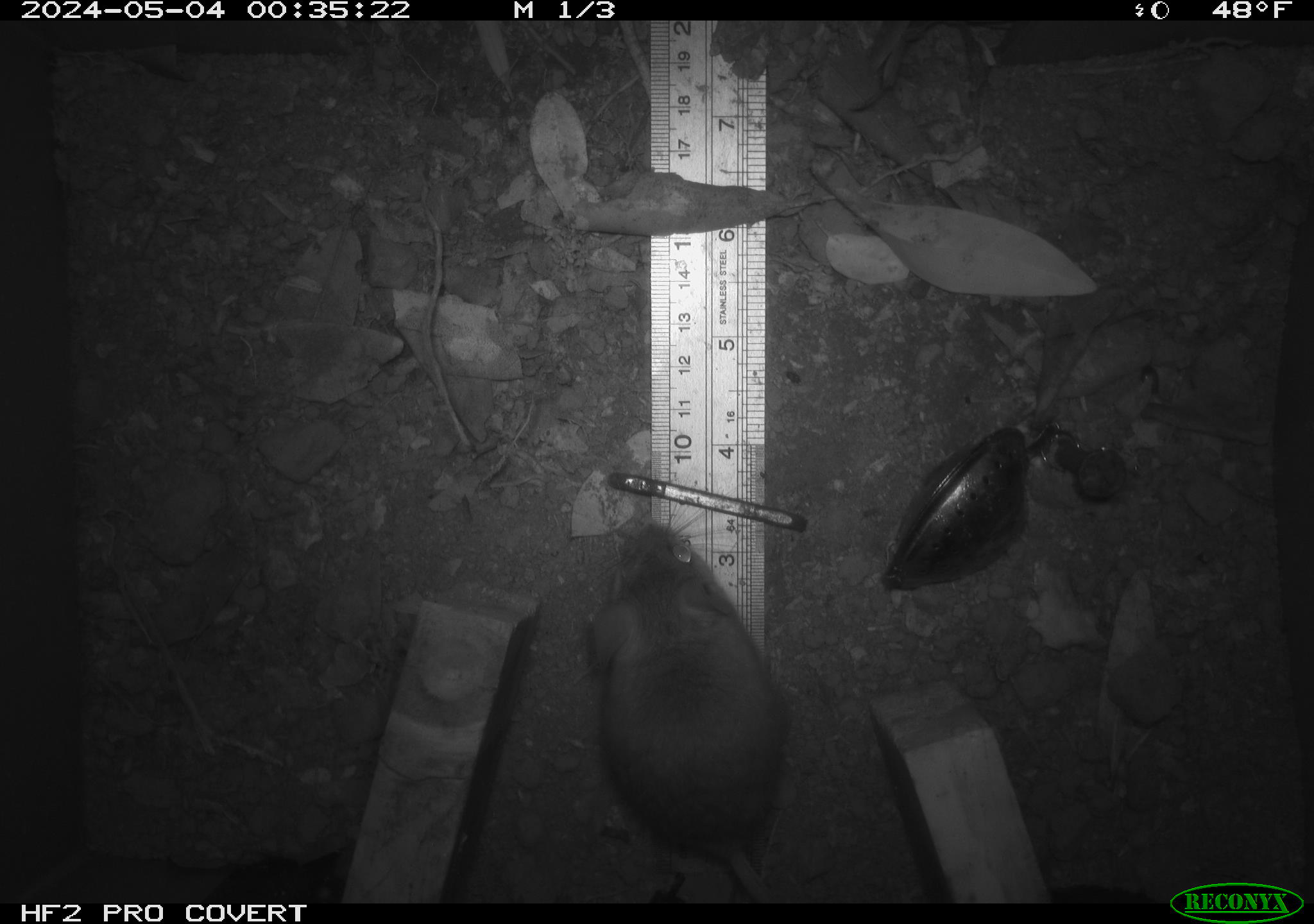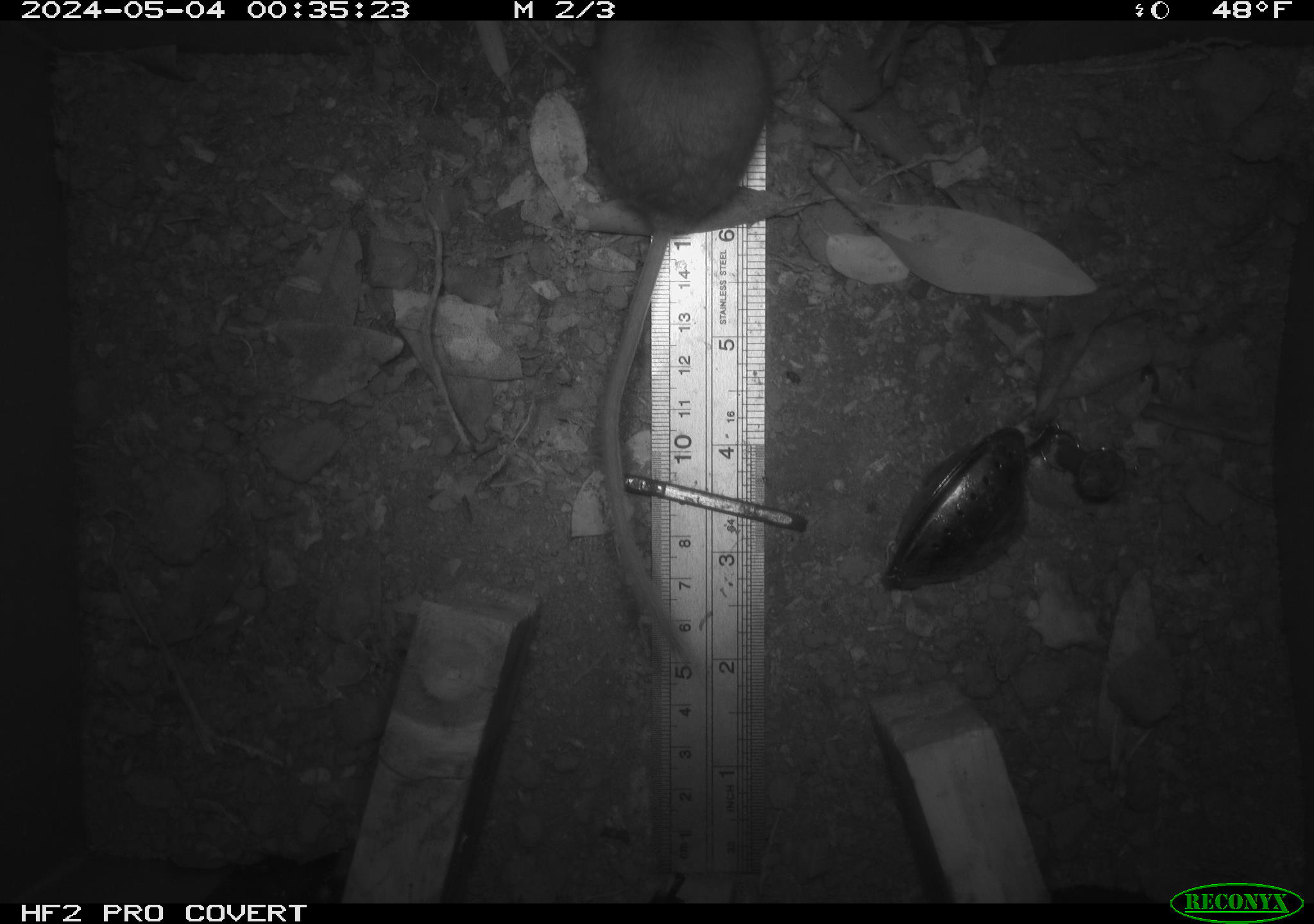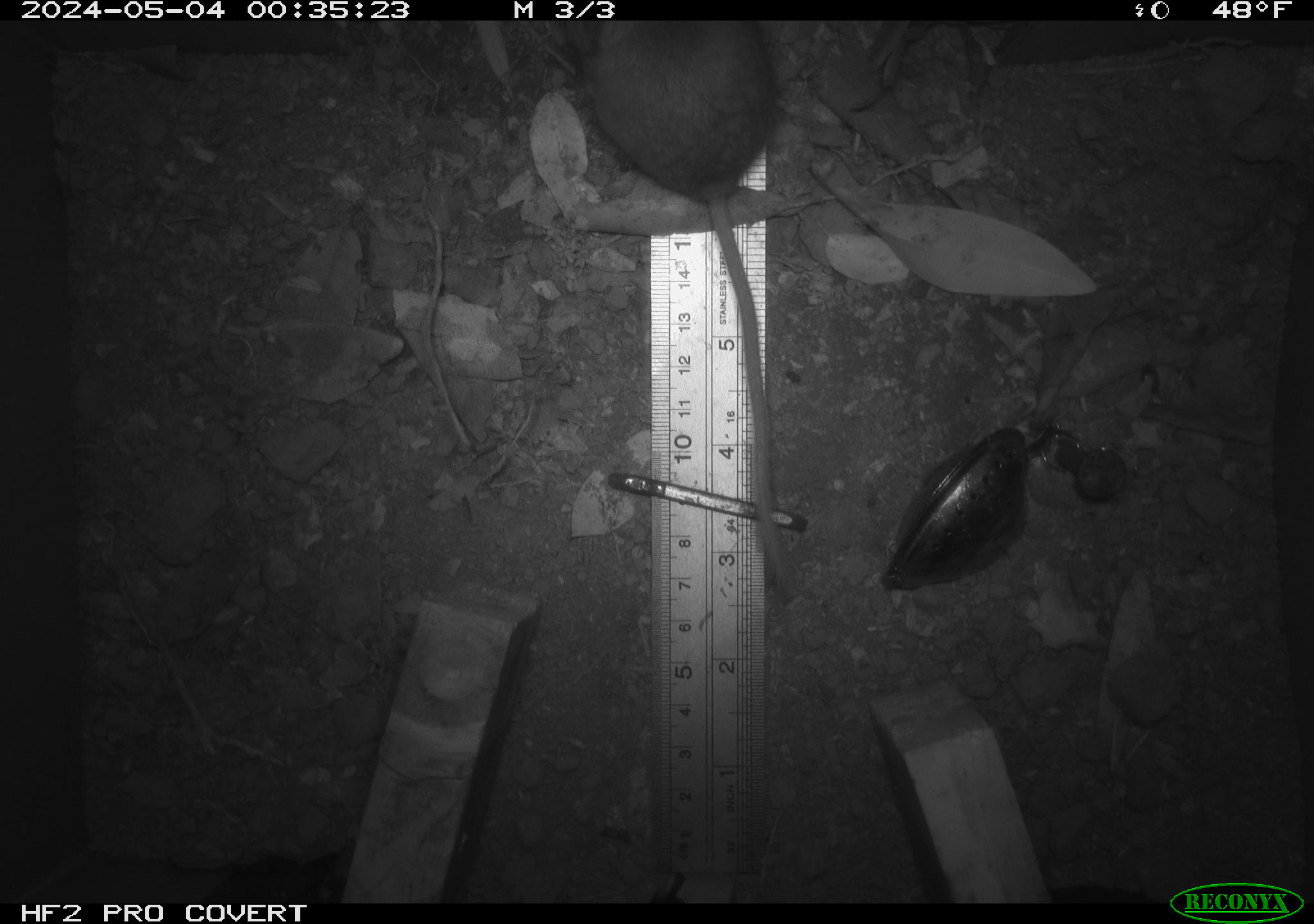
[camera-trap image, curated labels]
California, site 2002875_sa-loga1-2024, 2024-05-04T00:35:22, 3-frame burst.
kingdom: Animalia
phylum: Chordata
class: Mammalia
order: Rodentia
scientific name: Rodentia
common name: mouse species